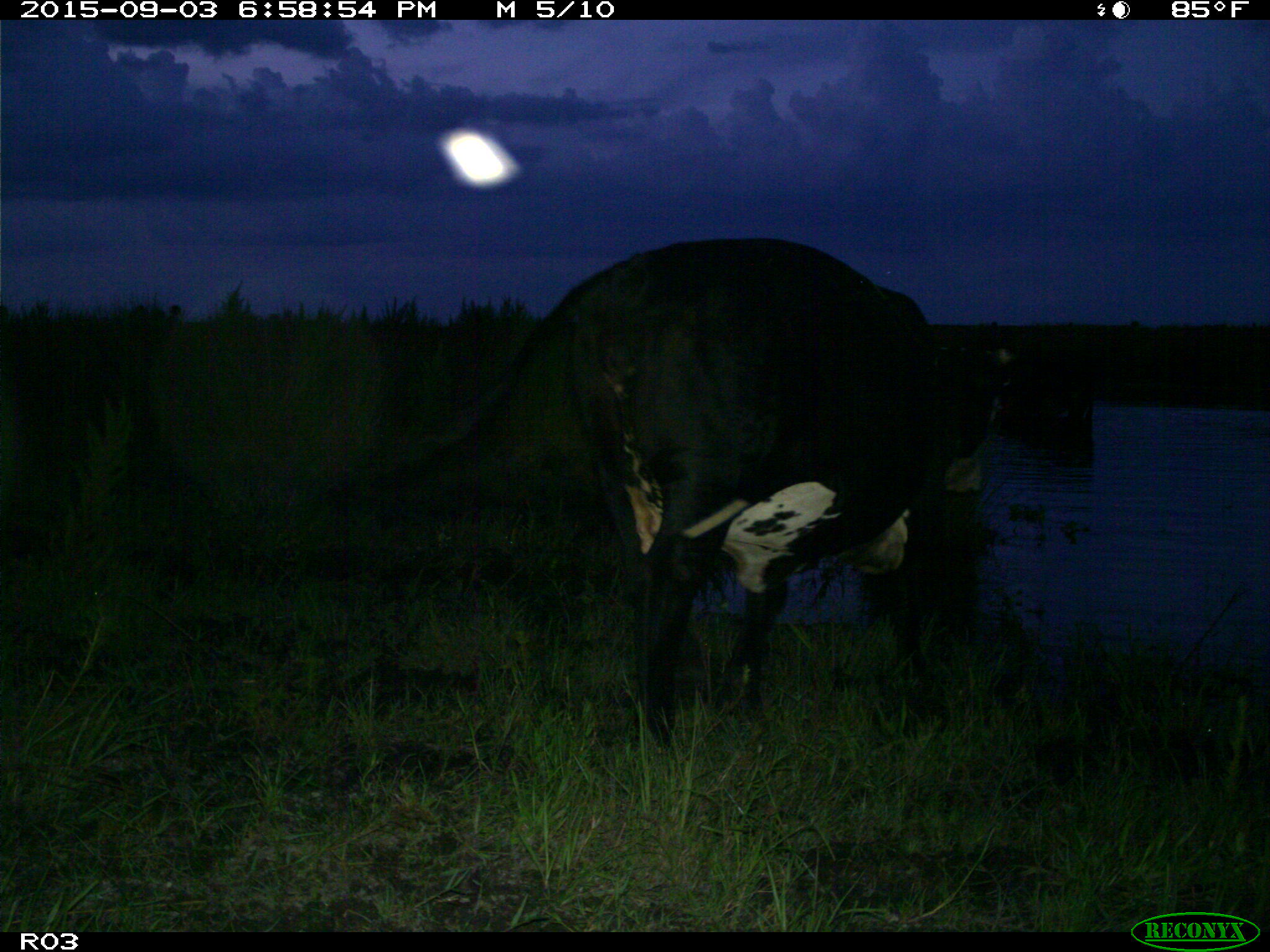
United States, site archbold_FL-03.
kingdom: Animalia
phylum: Chordata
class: Mammalia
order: Artiodactyla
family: Bovidae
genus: Bos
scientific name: Bos taurus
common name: domestic cow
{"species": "Bos taurus (domestic cow)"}